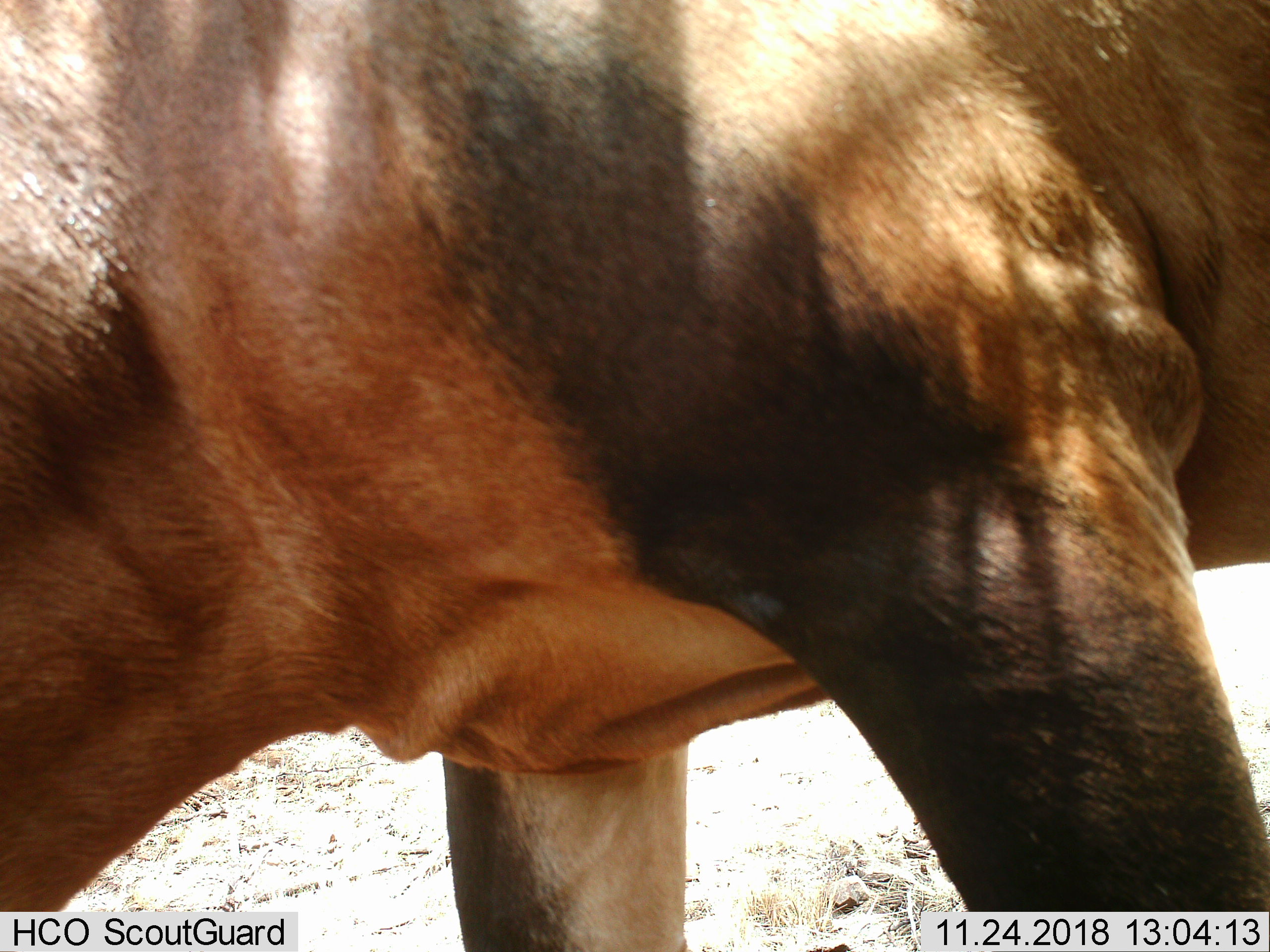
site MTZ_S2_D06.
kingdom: Animalia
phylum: Chordata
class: Mammalia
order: Artiodactyla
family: Bovidae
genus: Alcelaphus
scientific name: Alcelaphus buselaphus caama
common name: red hartebeest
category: hartebeestred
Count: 1.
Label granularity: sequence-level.